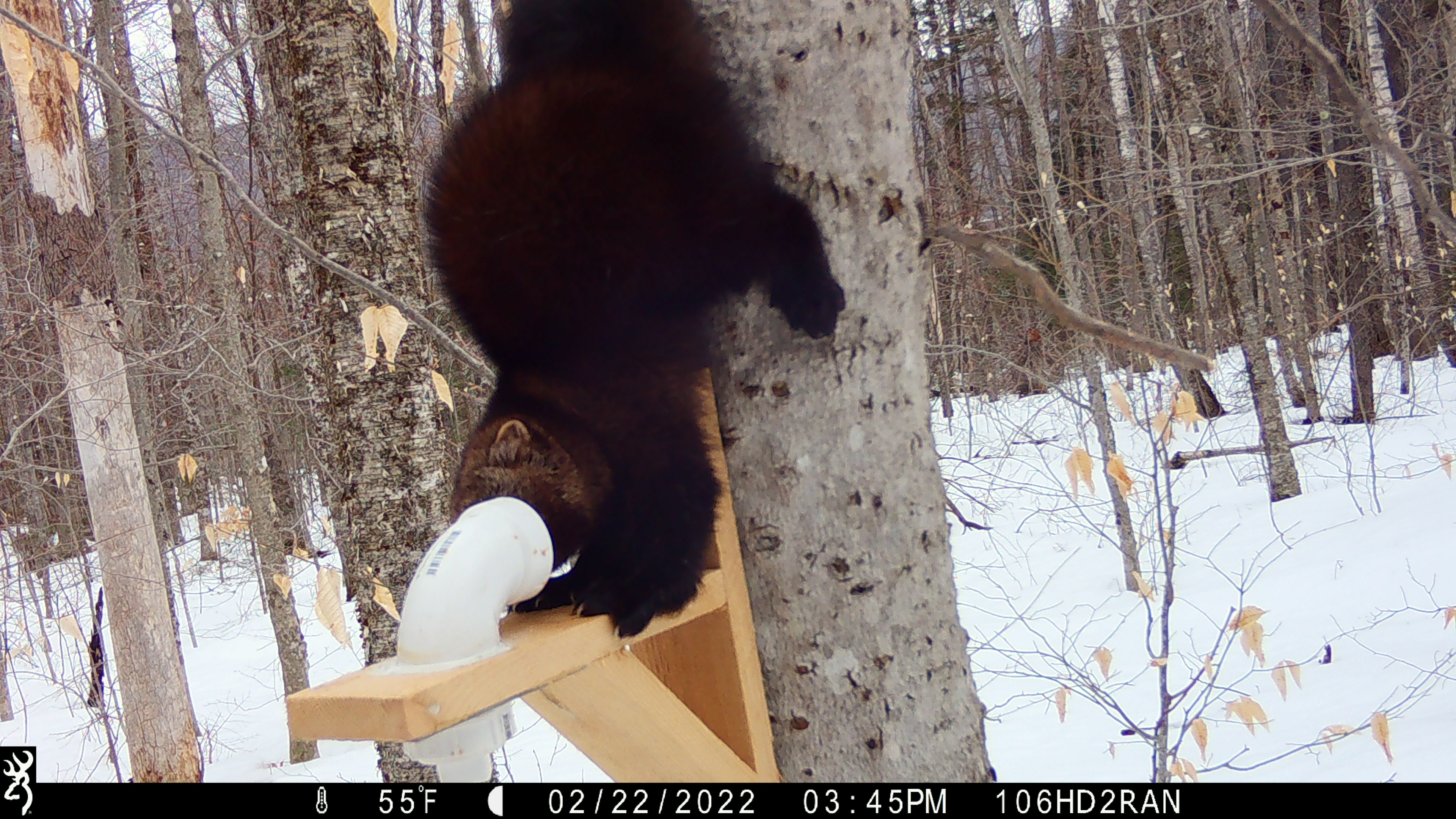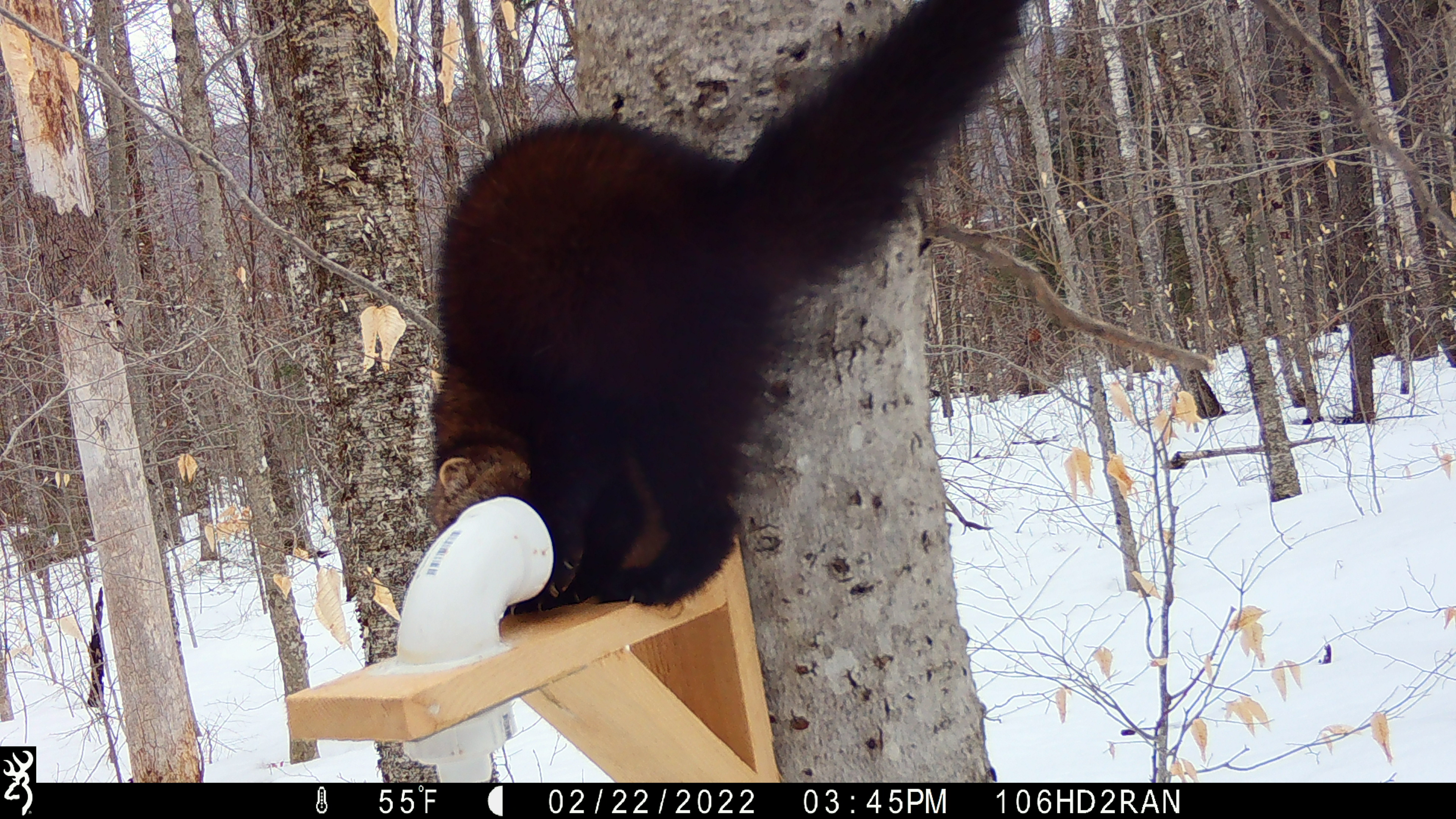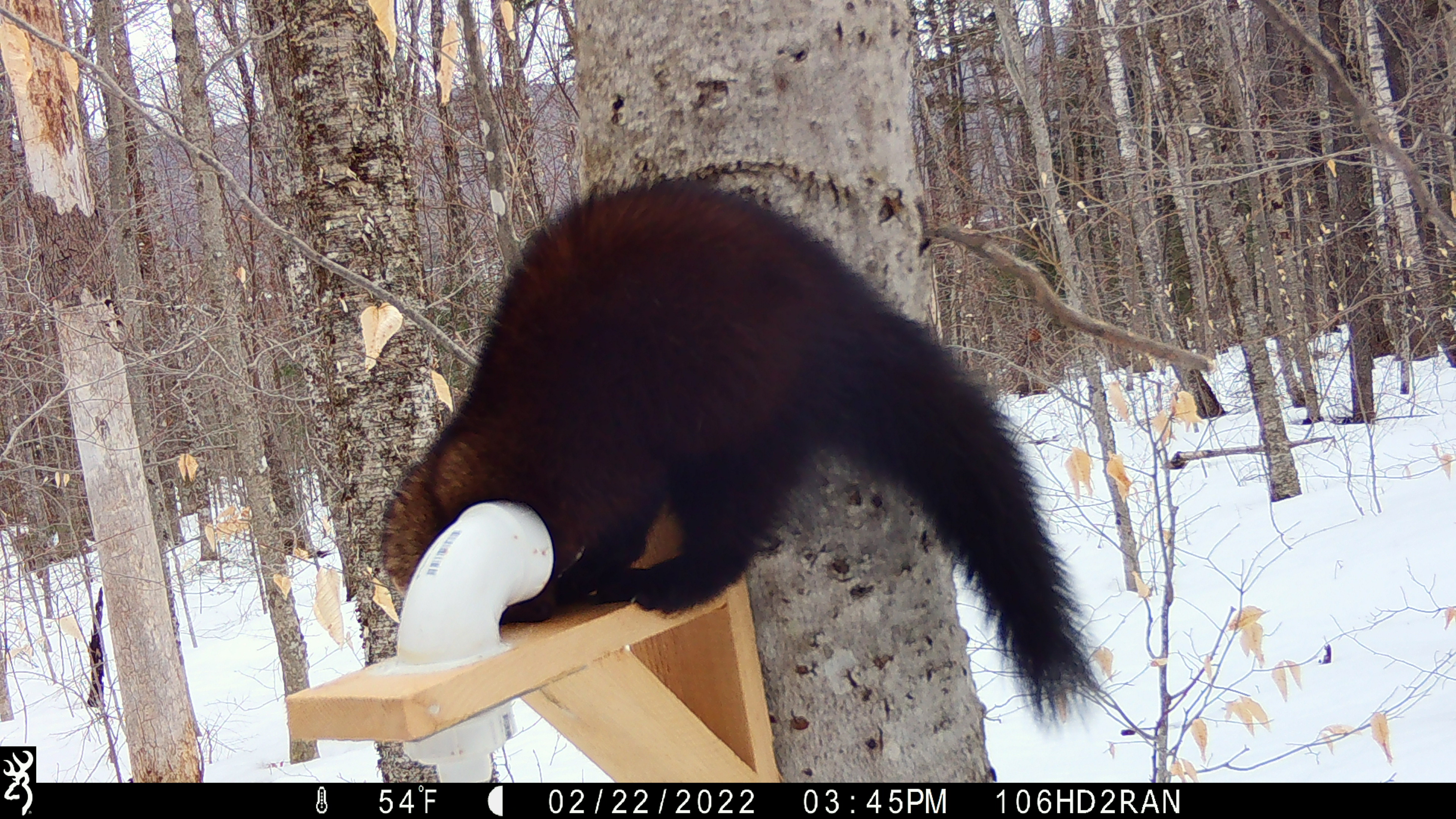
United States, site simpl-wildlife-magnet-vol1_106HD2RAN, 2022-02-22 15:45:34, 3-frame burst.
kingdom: Animalia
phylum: Chordata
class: Mammalia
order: Carnivora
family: Mustelidae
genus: Pekania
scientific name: Pekania pennanti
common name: fisher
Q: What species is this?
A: Fisher (Pekania pennanti).